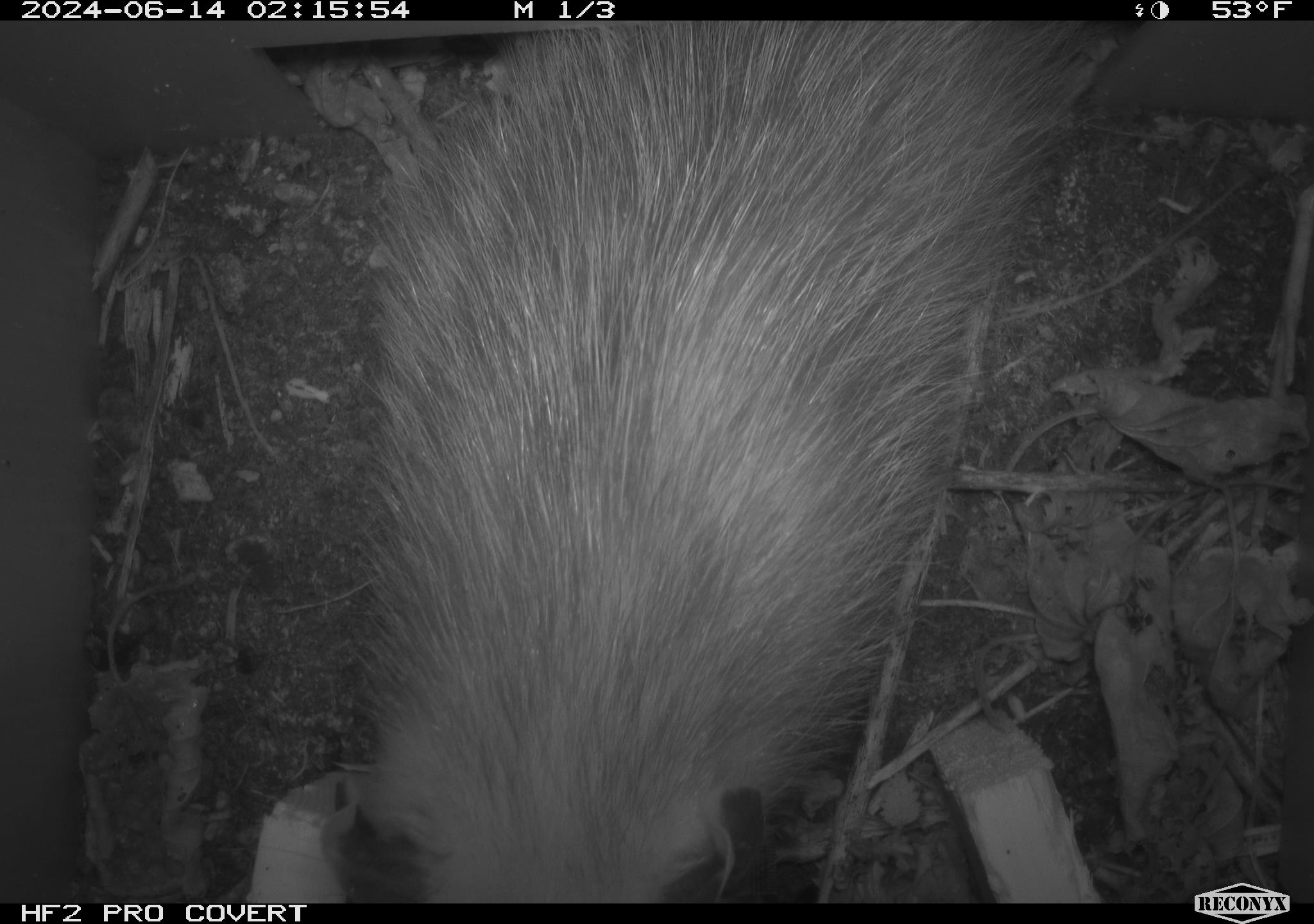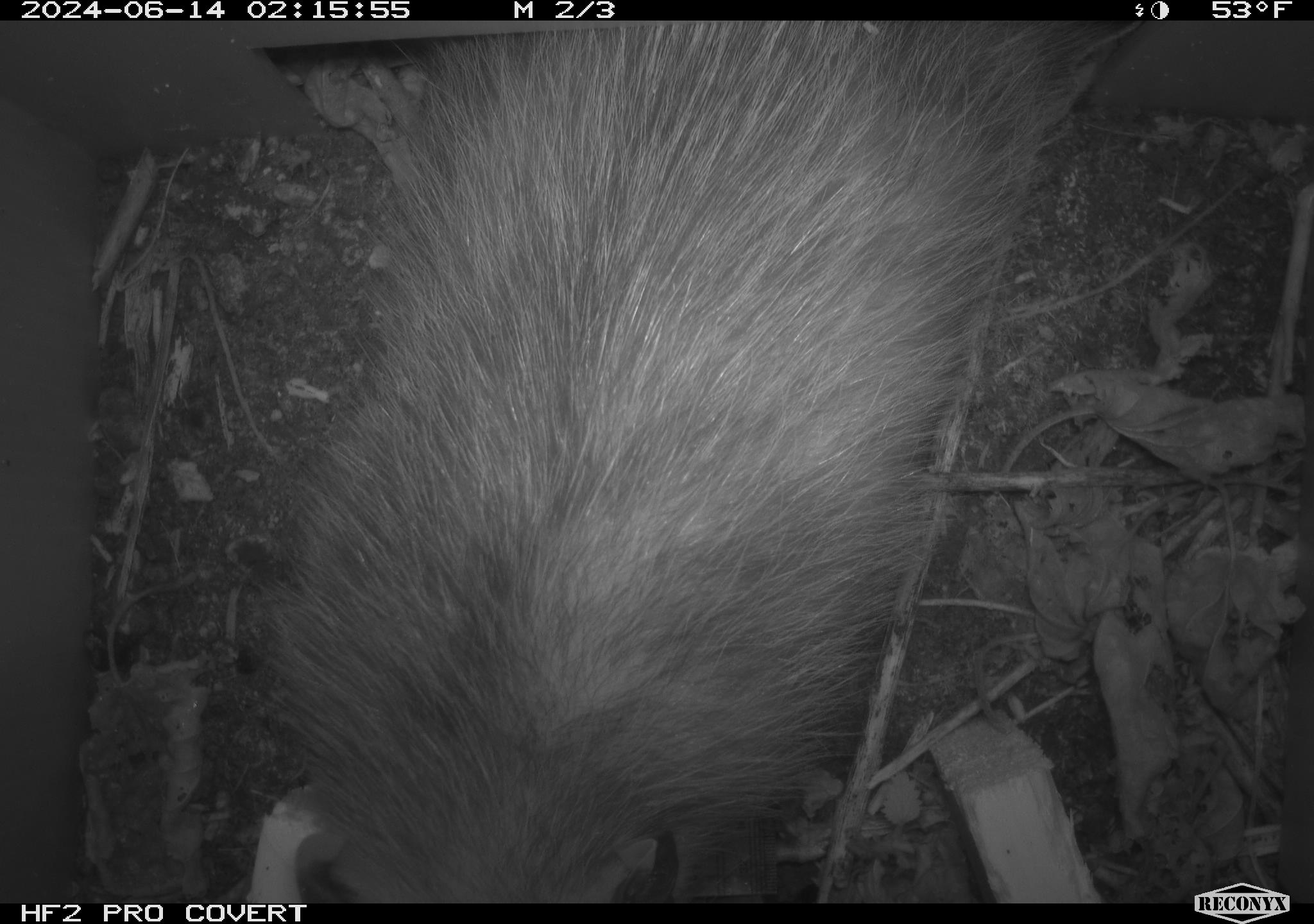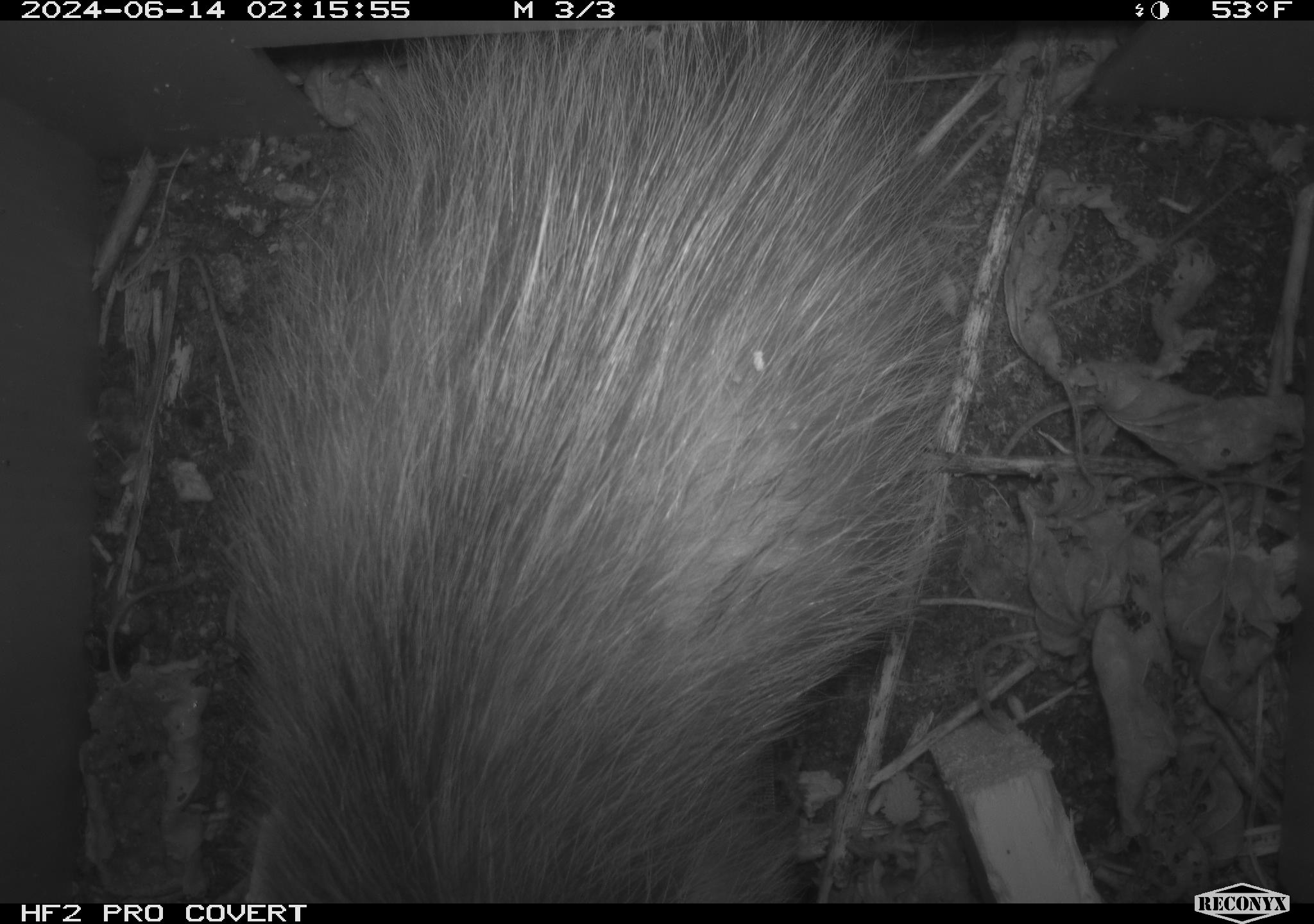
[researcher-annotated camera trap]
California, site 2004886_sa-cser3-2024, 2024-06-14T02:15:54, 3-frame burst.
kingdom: Animalia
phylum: Chordata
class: Mammalia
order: Didelphimorphia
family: Didelphidae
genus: Didelphis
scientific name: Didelphis virginiana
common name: virginia opossum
Virginia opossum (Didelphis virginiana).